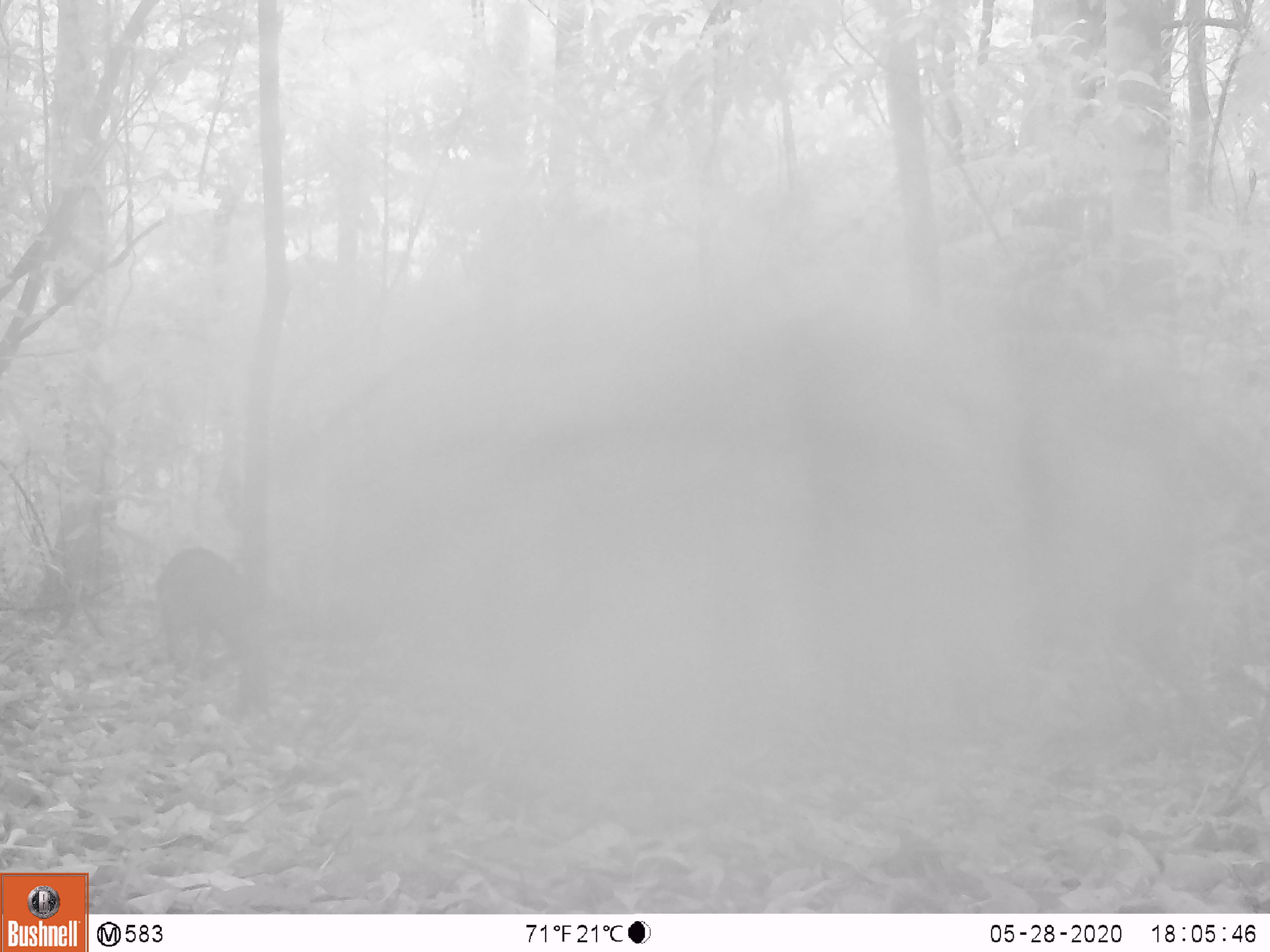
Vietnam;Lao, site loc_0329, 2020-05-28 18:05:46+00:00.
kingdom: Animalia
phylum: Chordata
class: Mammalia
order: Artiodactyla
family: Suidae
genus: Sus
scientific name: Sus scrofa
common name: eurasian wild pig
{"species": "eurasian wild pig (Sus scrofa)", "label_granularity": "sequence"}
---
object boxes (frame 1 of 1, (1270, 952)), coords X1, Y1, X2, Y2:
eurasian wild pig: 153, 545, 243, 670